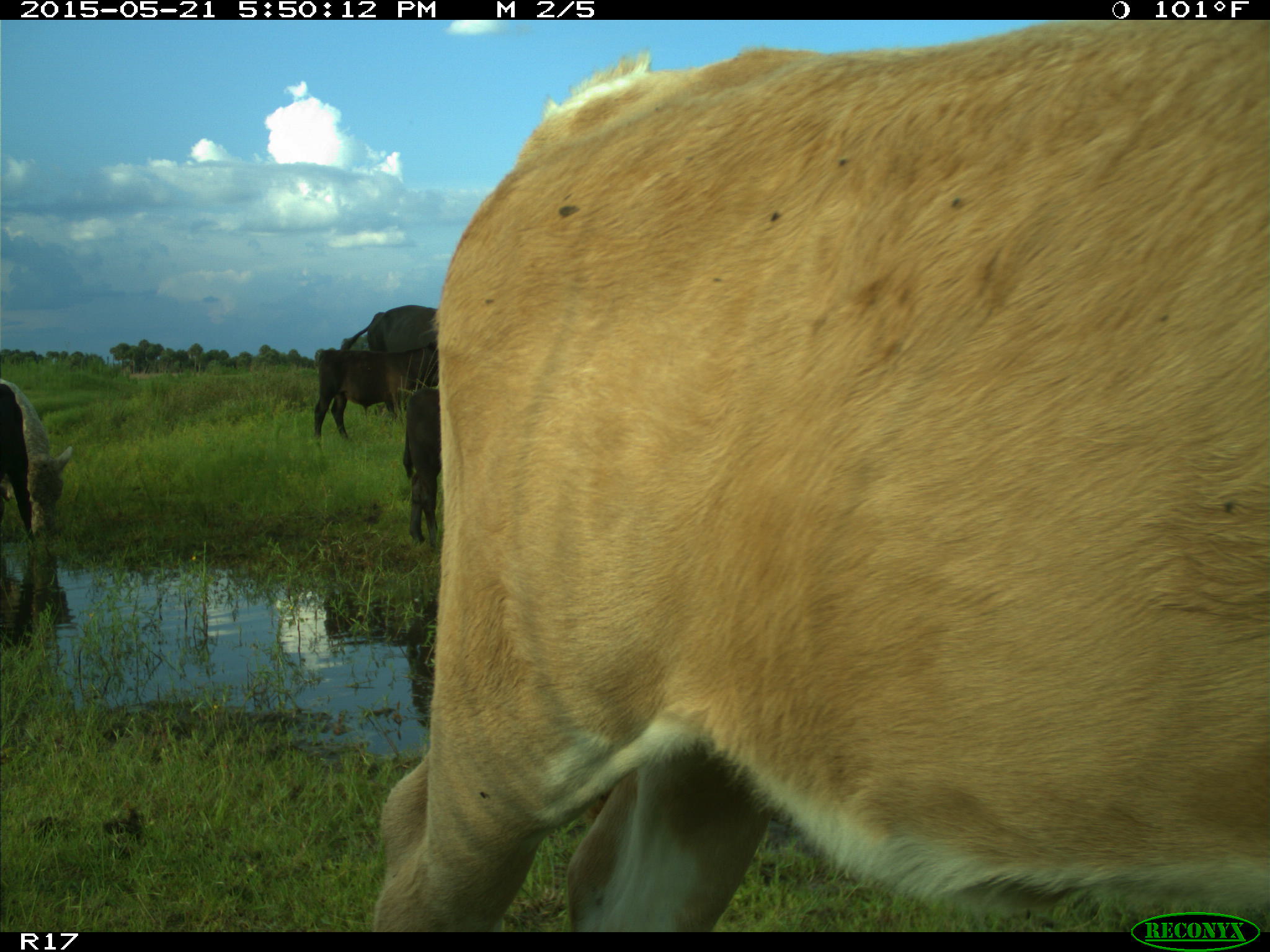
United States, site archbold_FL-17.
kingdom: Animalia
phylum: Chordata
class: Mammalia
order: Artiodactyla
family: Bovidae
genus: Bos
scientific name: Bos taurus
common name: domestic cow